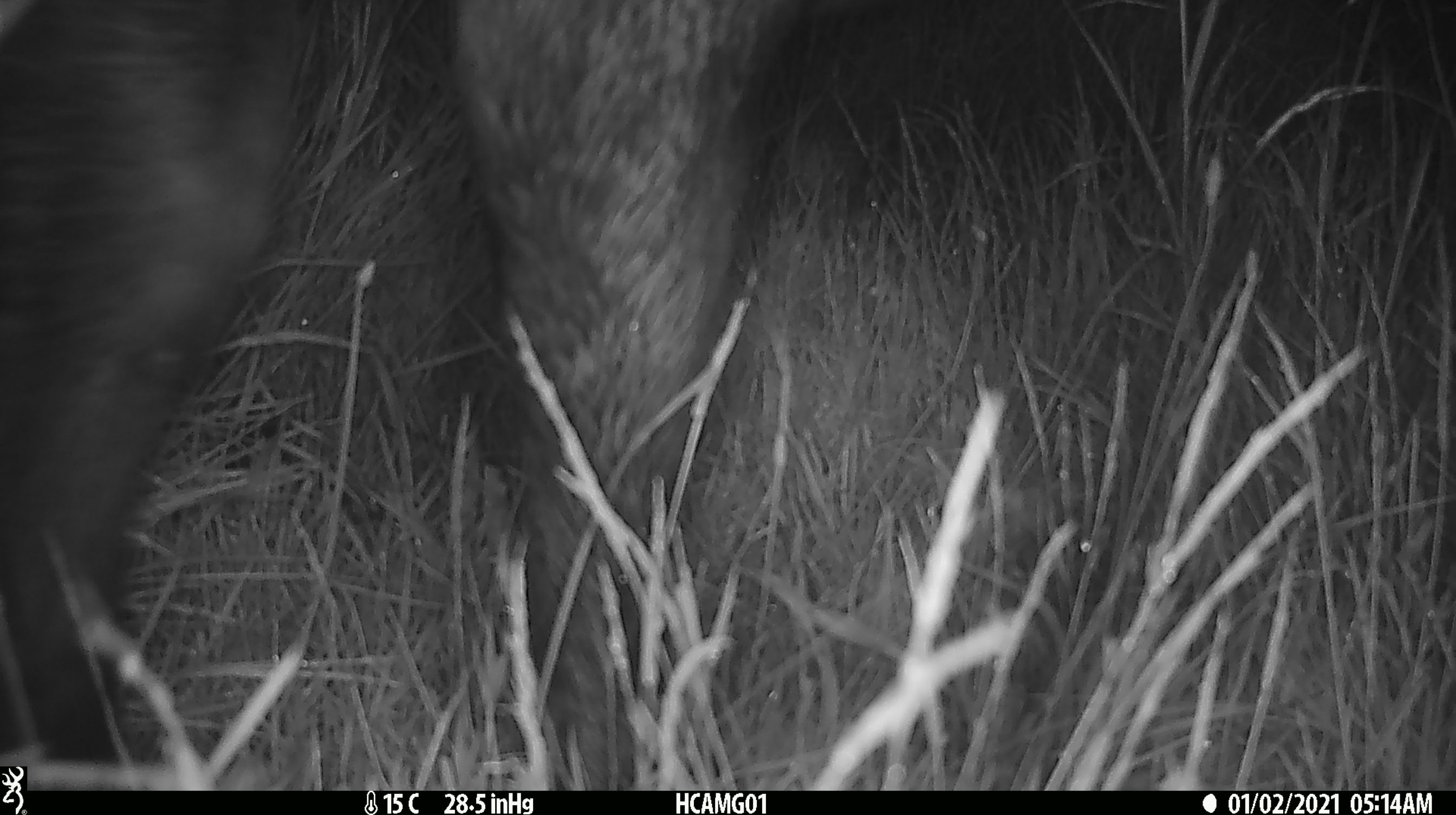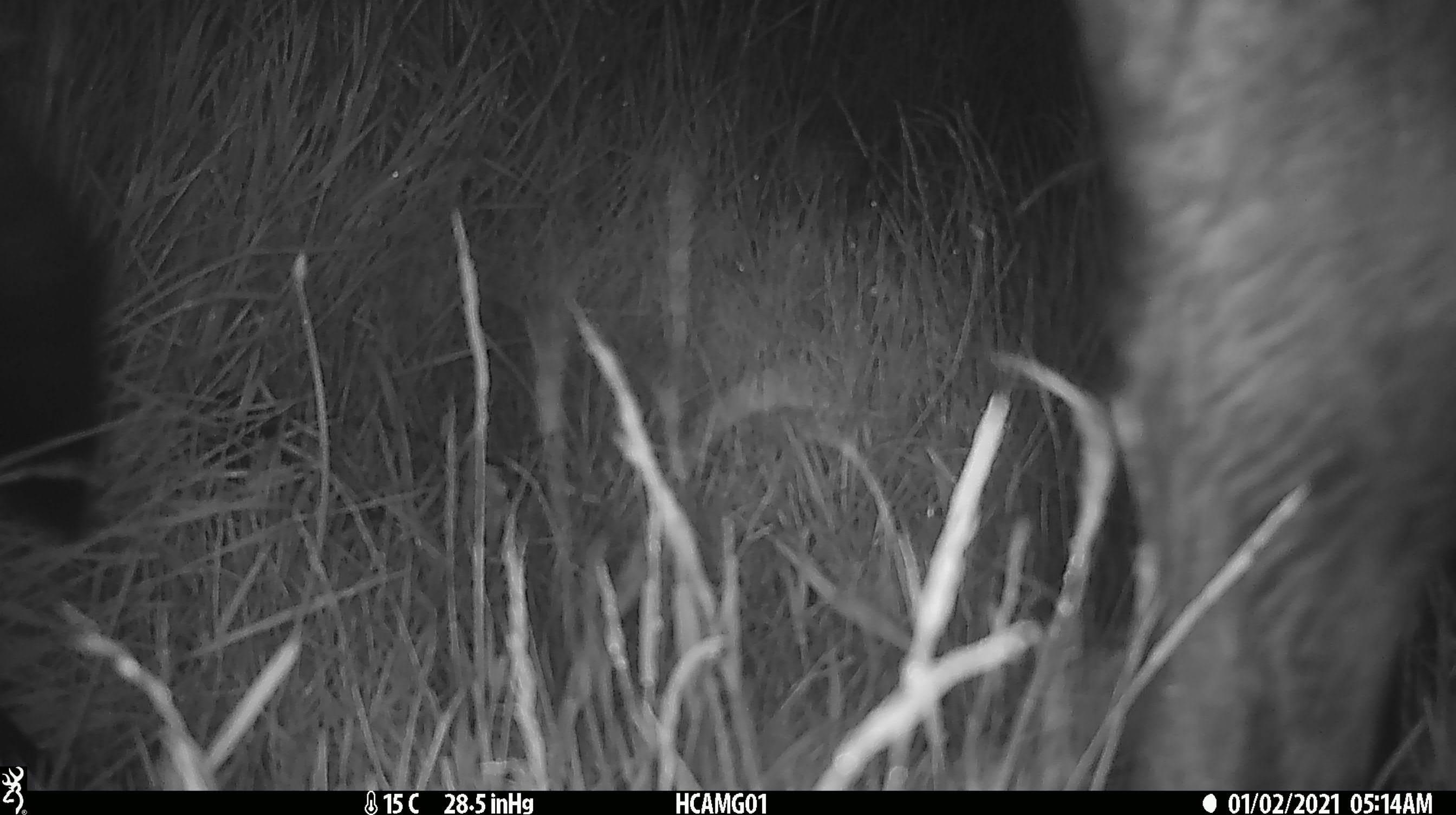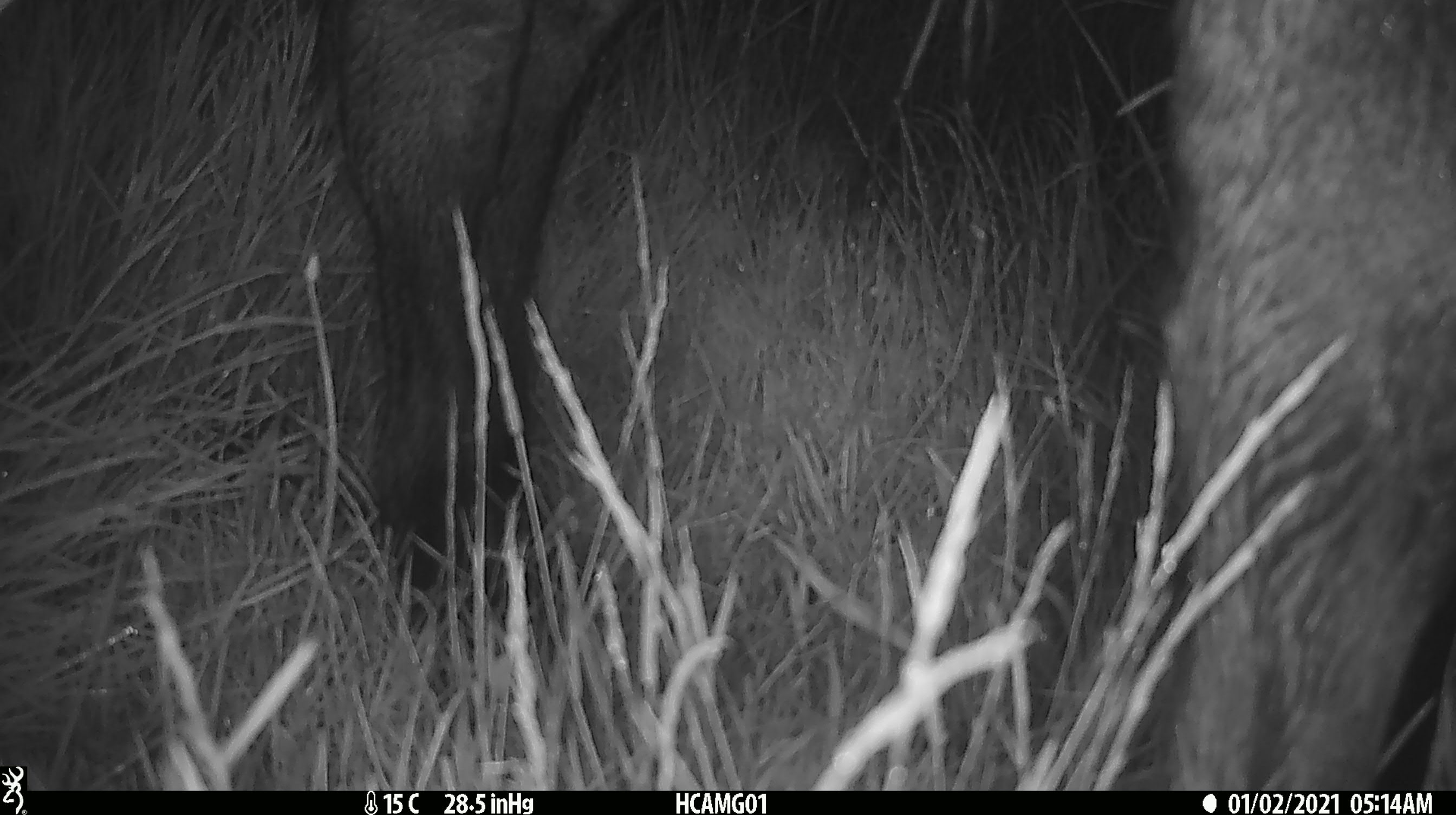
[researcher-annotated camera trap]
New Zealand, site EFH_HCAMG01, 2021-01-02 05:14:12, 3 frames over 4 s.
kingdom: Animalia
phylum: Chordata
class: Mammalia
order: Artiodactyla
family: Bovidae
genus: Bos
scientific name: Bos taurus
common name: domestic cow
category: cow